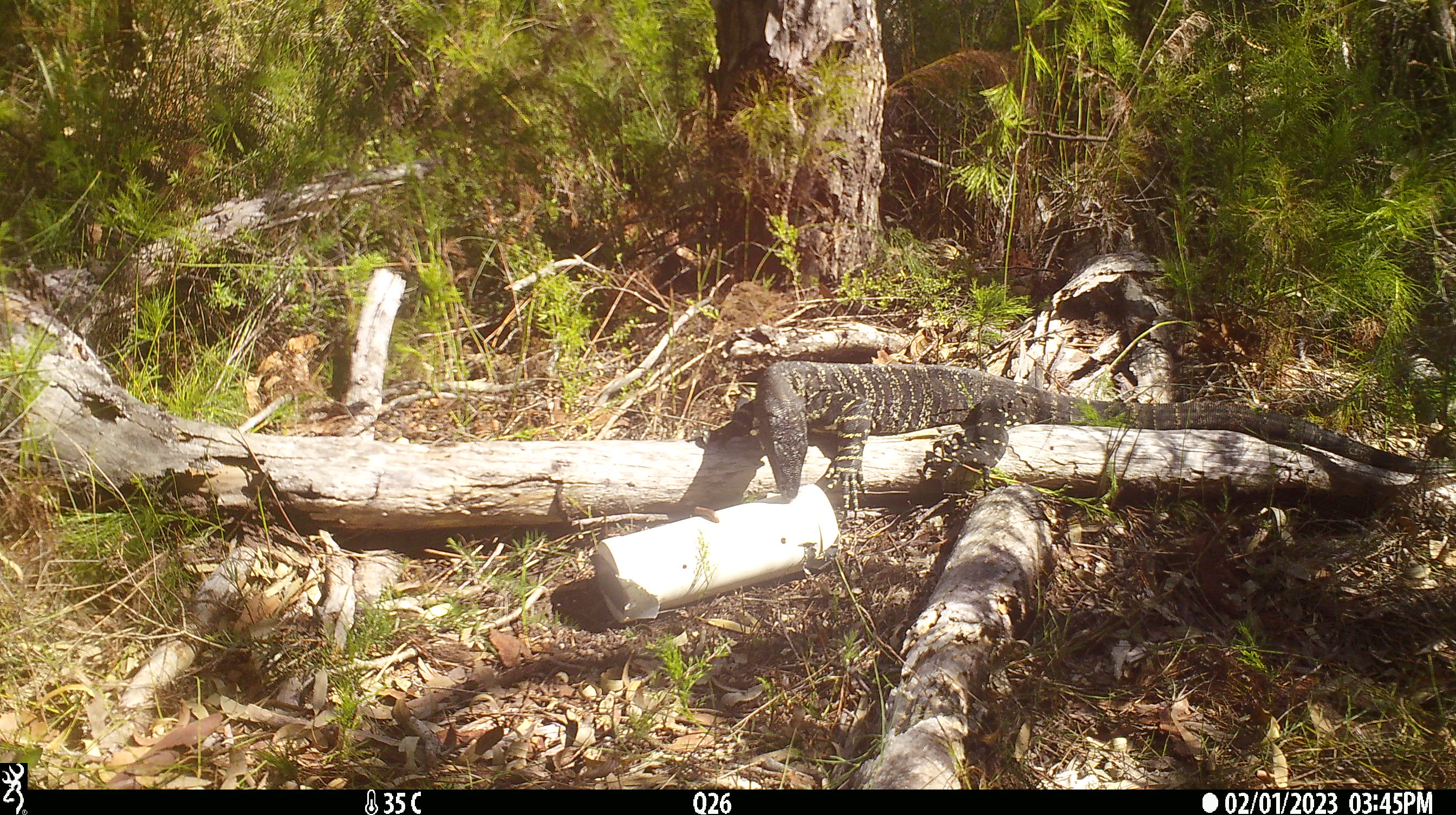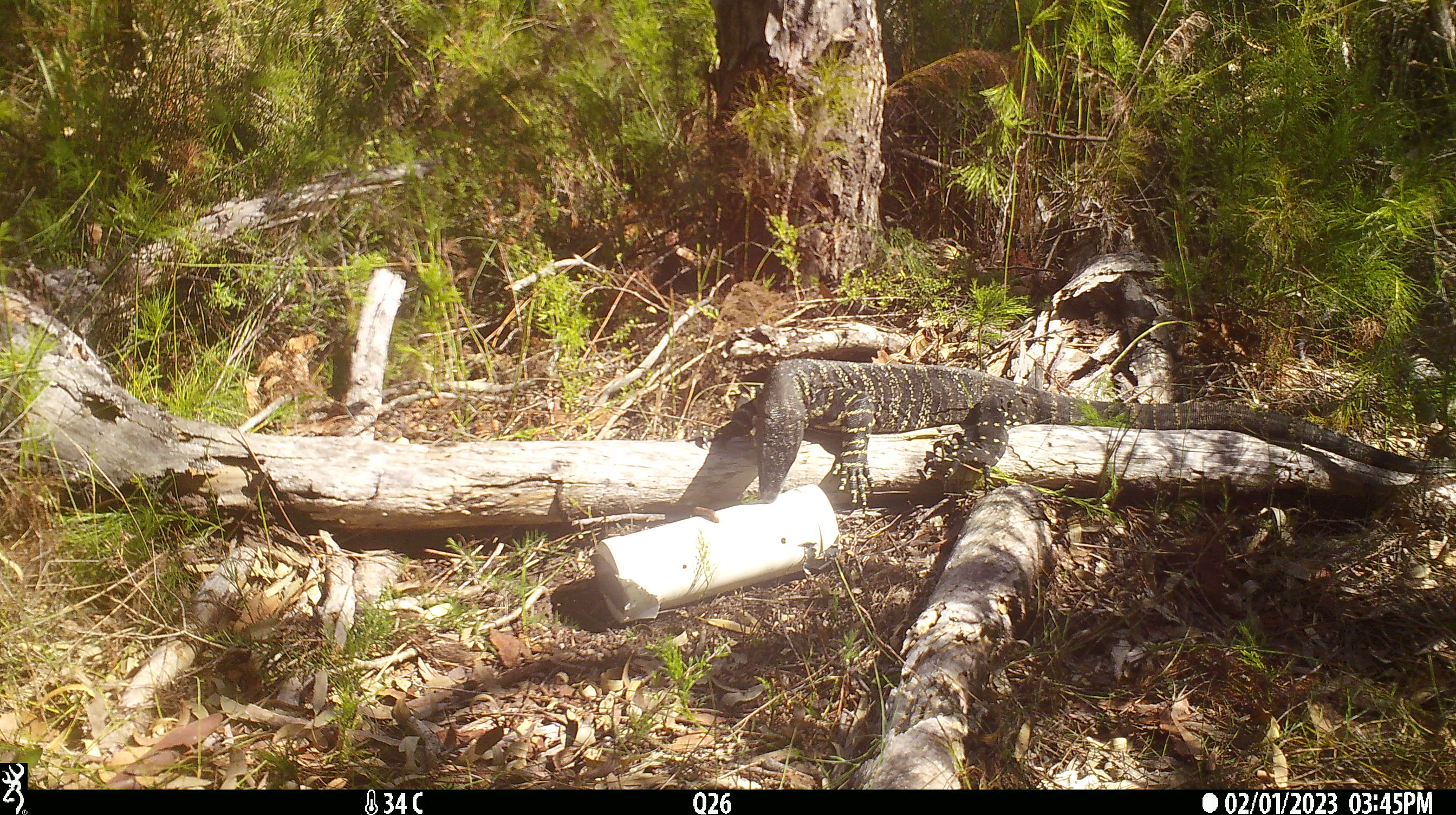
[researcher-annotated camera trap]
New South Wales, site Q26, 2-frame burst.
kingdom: Animalia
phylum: Chordata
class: Reptilia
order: Squamata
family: Varanidae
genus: Varanus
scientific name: Varanus varius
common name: lace monitor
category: goanna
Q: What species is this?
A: Goanna (lace monitor) (Varanus varius).